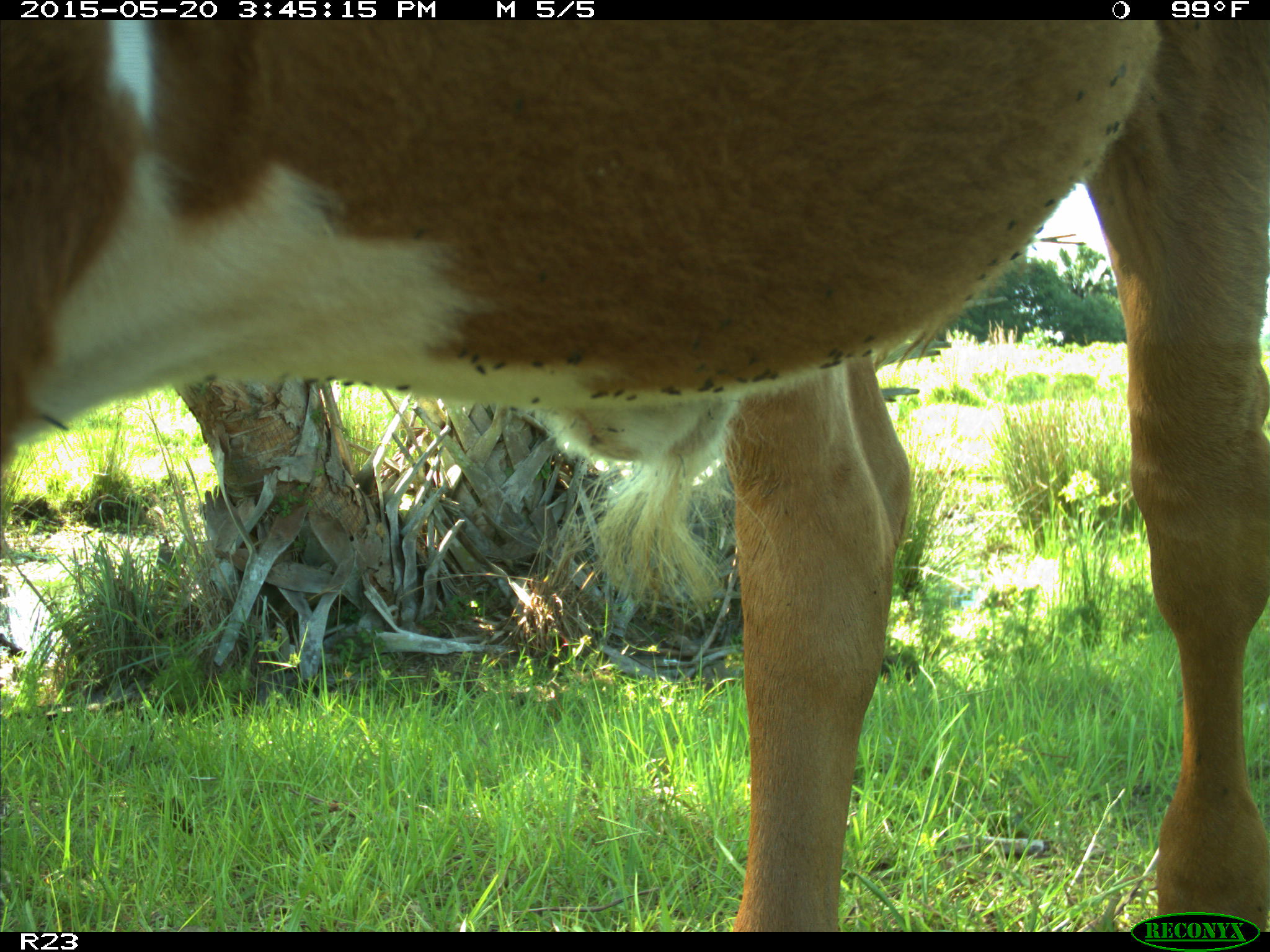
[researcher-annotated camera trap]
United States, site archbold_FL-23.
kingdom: Animalia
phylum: Chordata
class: Mammalia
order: Artiodactyla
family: Bovidae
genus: Bos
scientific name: Bos taurus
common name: domestic cow